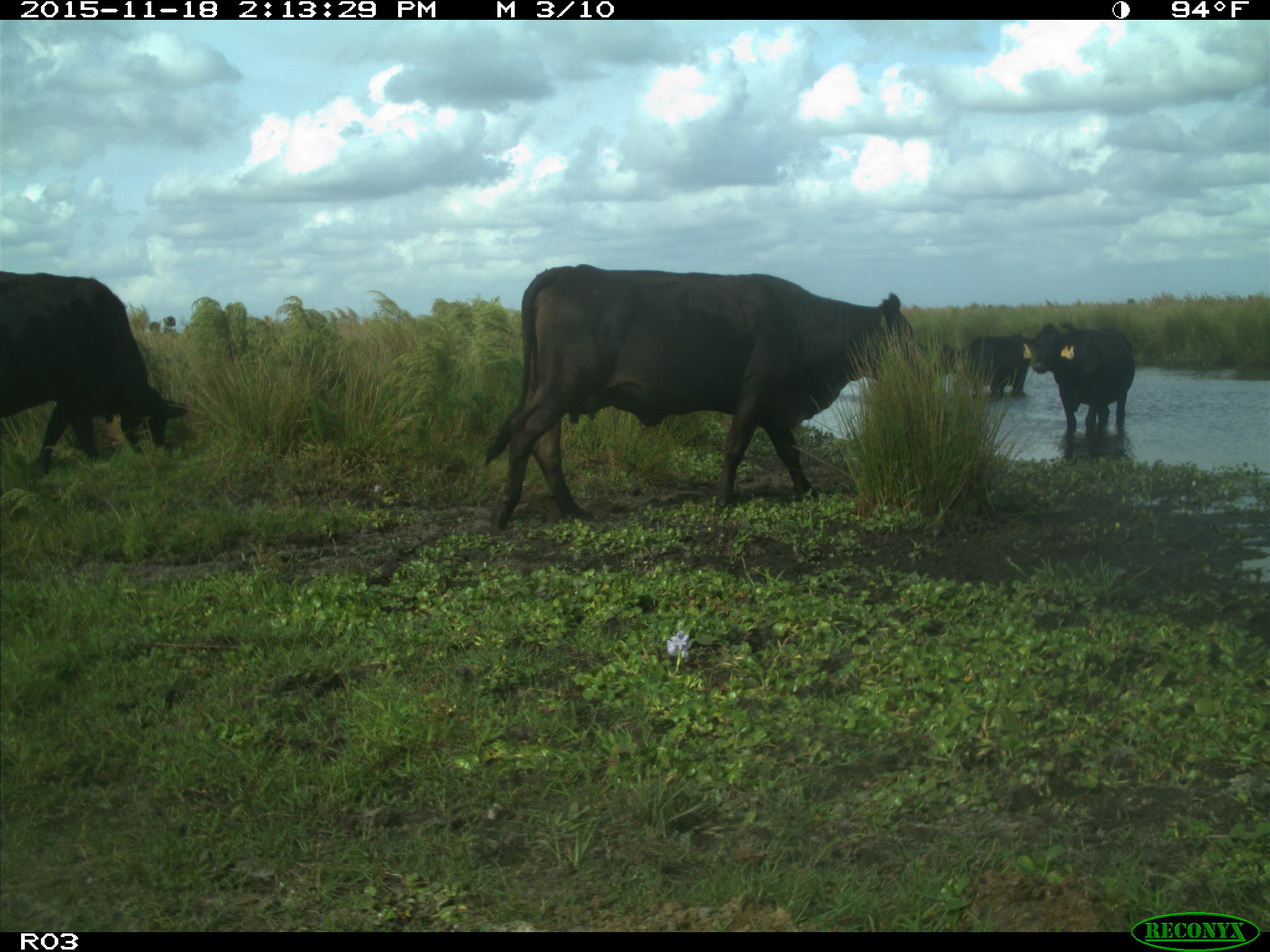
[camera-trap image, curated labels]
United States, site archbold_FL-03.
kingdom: Animalia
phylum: Chordata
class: Mammalia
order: Artiodactyla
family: Bovidae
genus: Bos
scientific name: Bos taurus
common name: domestic cow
Bos taurus (domestic cow).